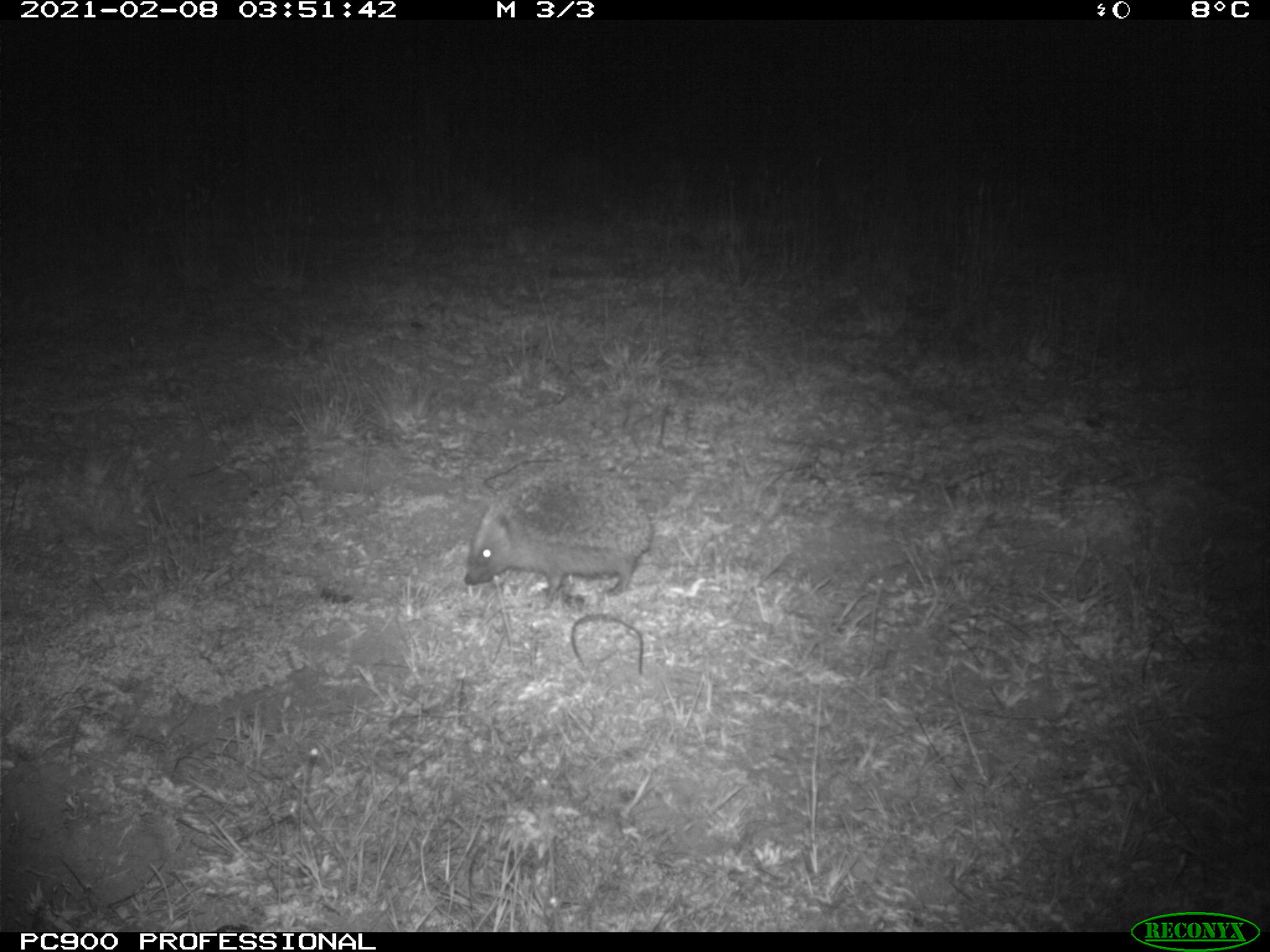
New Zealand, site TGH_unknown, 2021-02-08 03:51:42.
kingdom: Animalia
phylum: Chordata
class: Mammalia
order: Eulipotyphla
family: Erinaceidae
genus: Erinaceus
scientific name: Erinaceus europaeus europaeus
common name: european hedgehog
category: hedgehog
Hedgehog (european hedgehog) (Erinaceus europaeus europaeus).